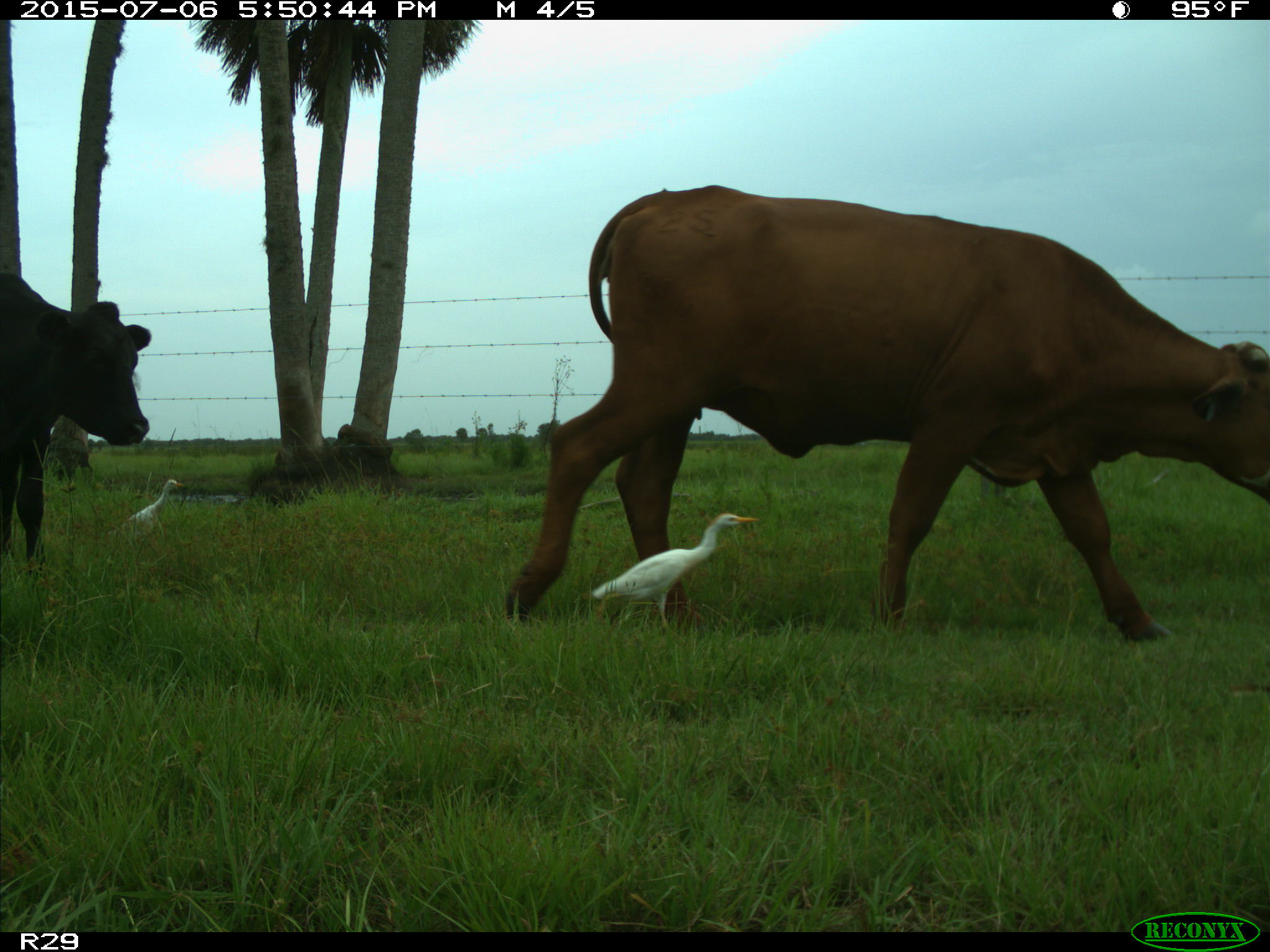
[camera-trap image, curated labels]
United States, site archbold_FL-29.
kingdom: Animalia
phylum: Chordata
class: Mammalia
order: Artiodactyla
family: Bovidae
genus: Bos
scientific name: Bos taurus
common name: domestic cow